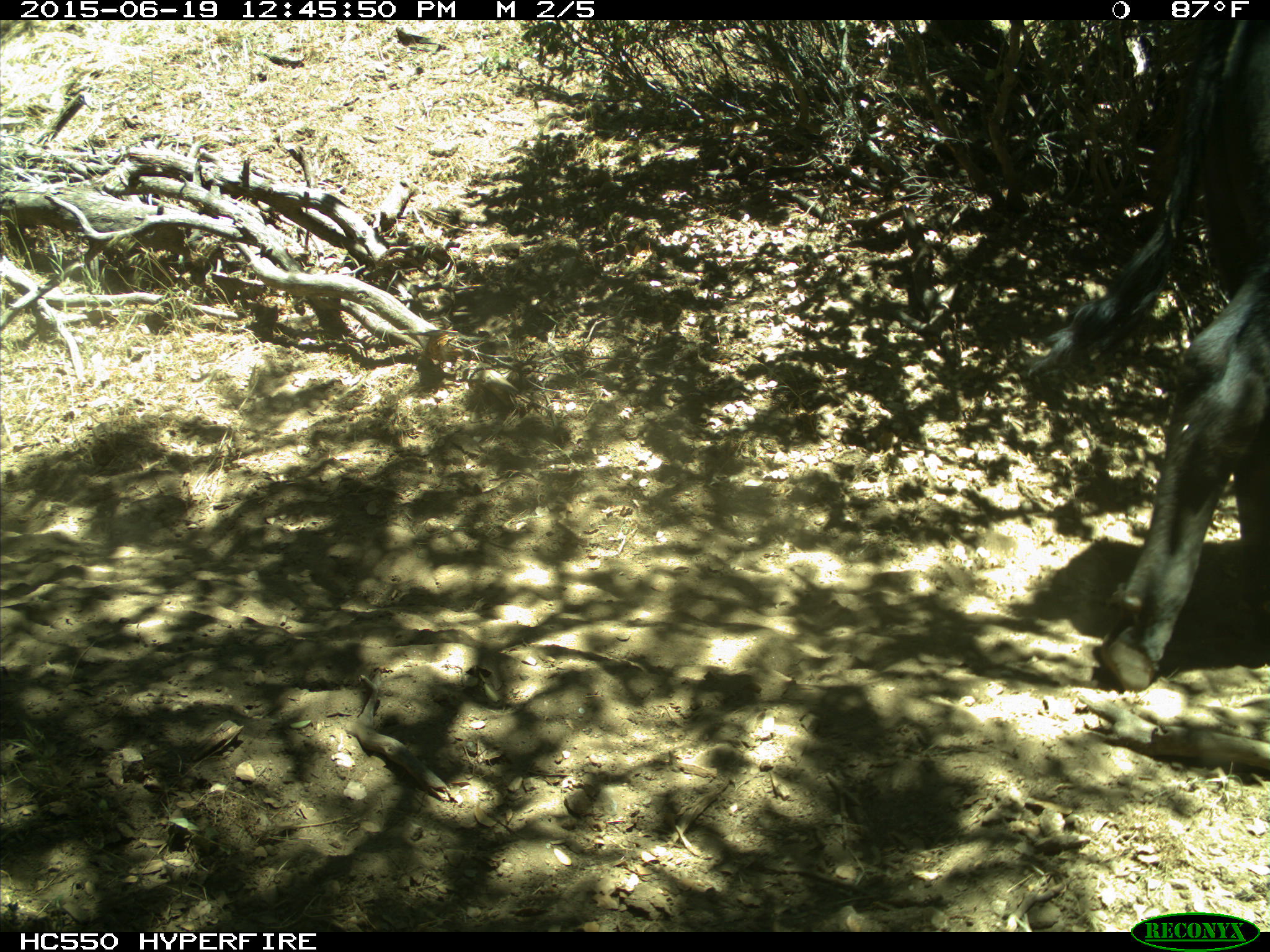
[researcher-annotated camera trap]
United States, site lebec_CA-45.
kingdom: Animalia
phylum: Chordata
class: Mammalia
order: Artiodactyla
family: Bovidae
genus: Bos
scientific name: Bos taurus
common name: domestic cow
Bos taurus (domestic cow).